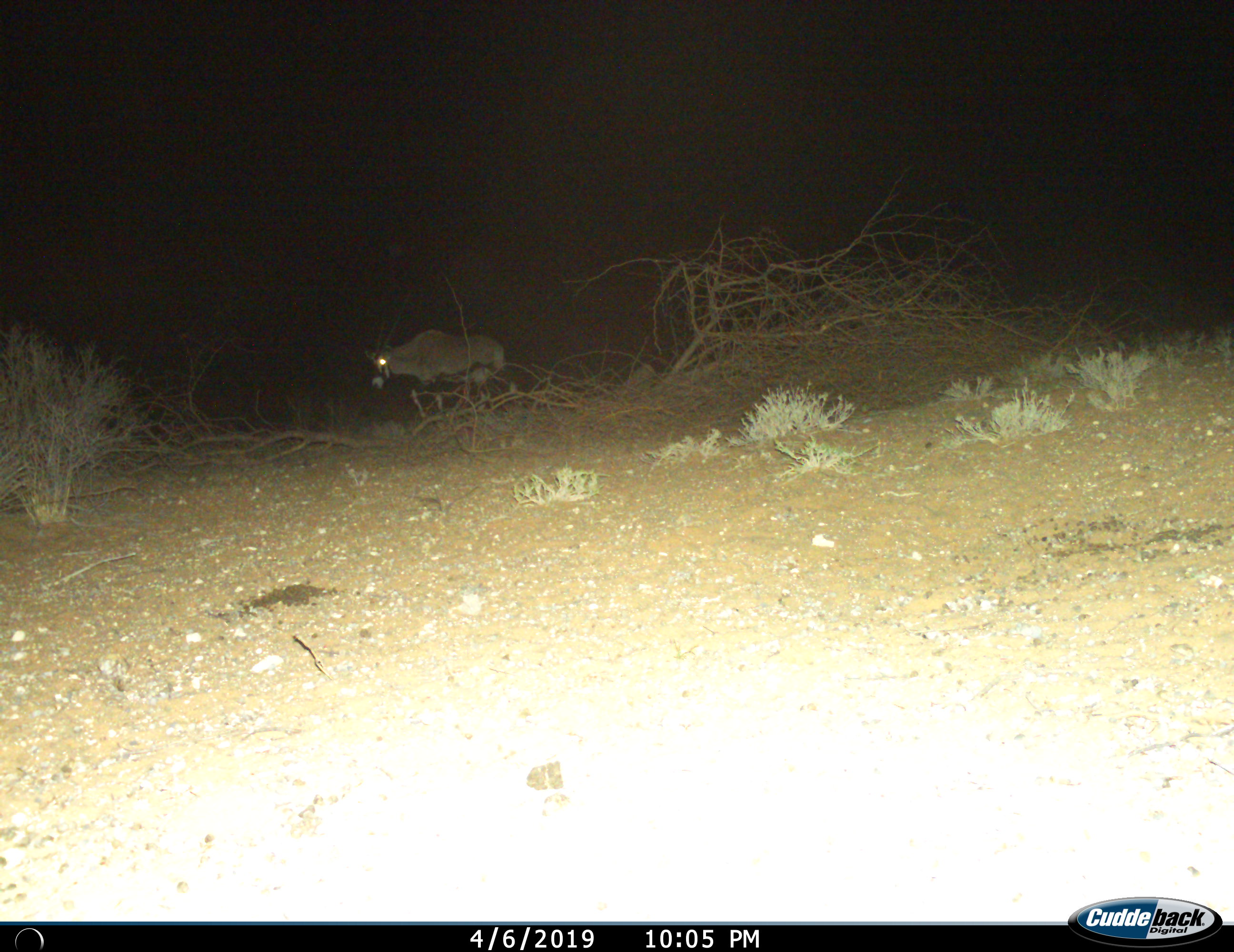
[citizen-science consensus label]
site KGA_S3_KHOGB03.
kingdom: Animalia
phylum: Chordata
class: Mammalia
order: Artiodactyla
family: Bovidae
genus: Oryx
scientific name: Oryx gazella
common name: gemsbok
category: oryx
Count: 1.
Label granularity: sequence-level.